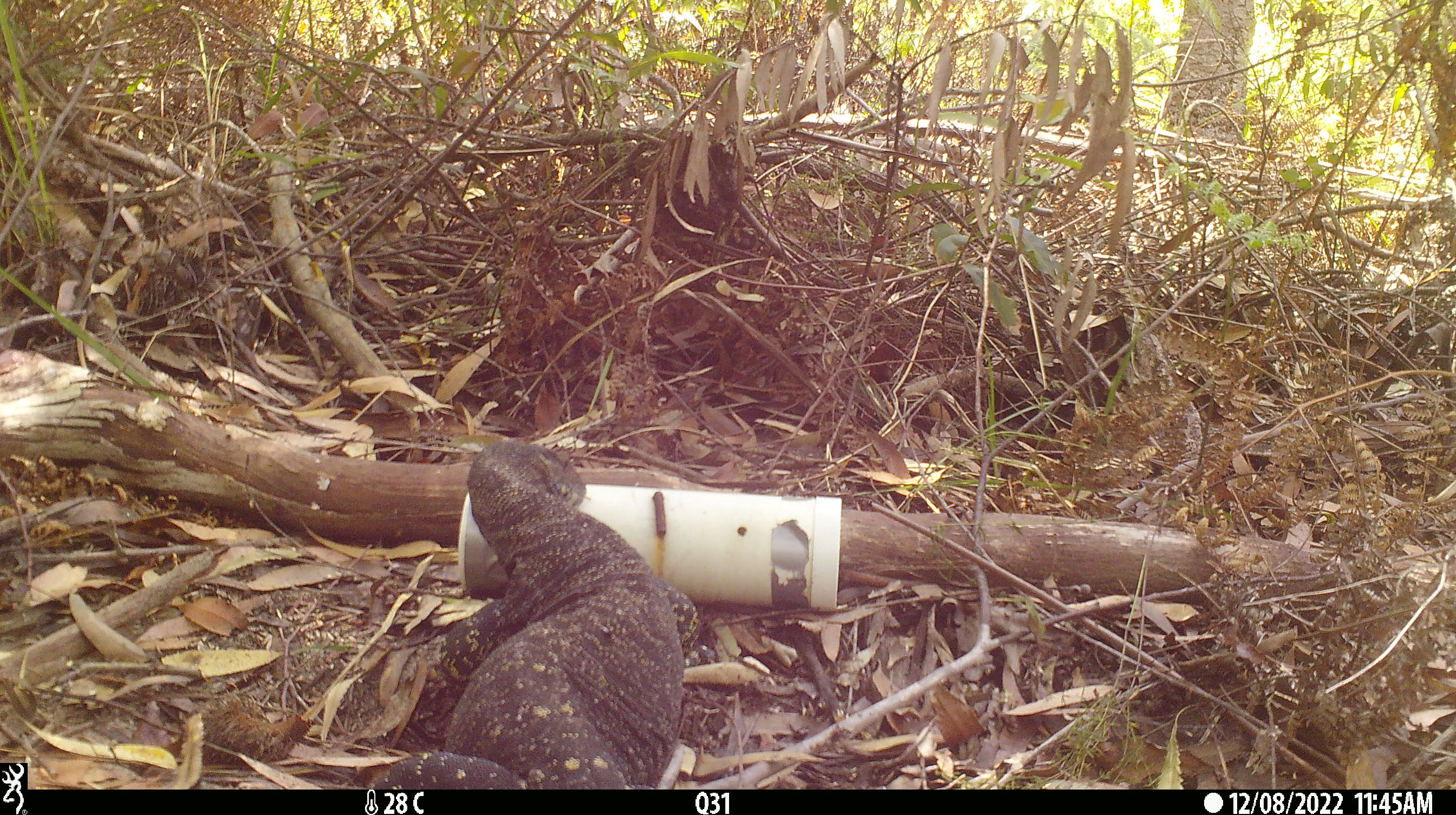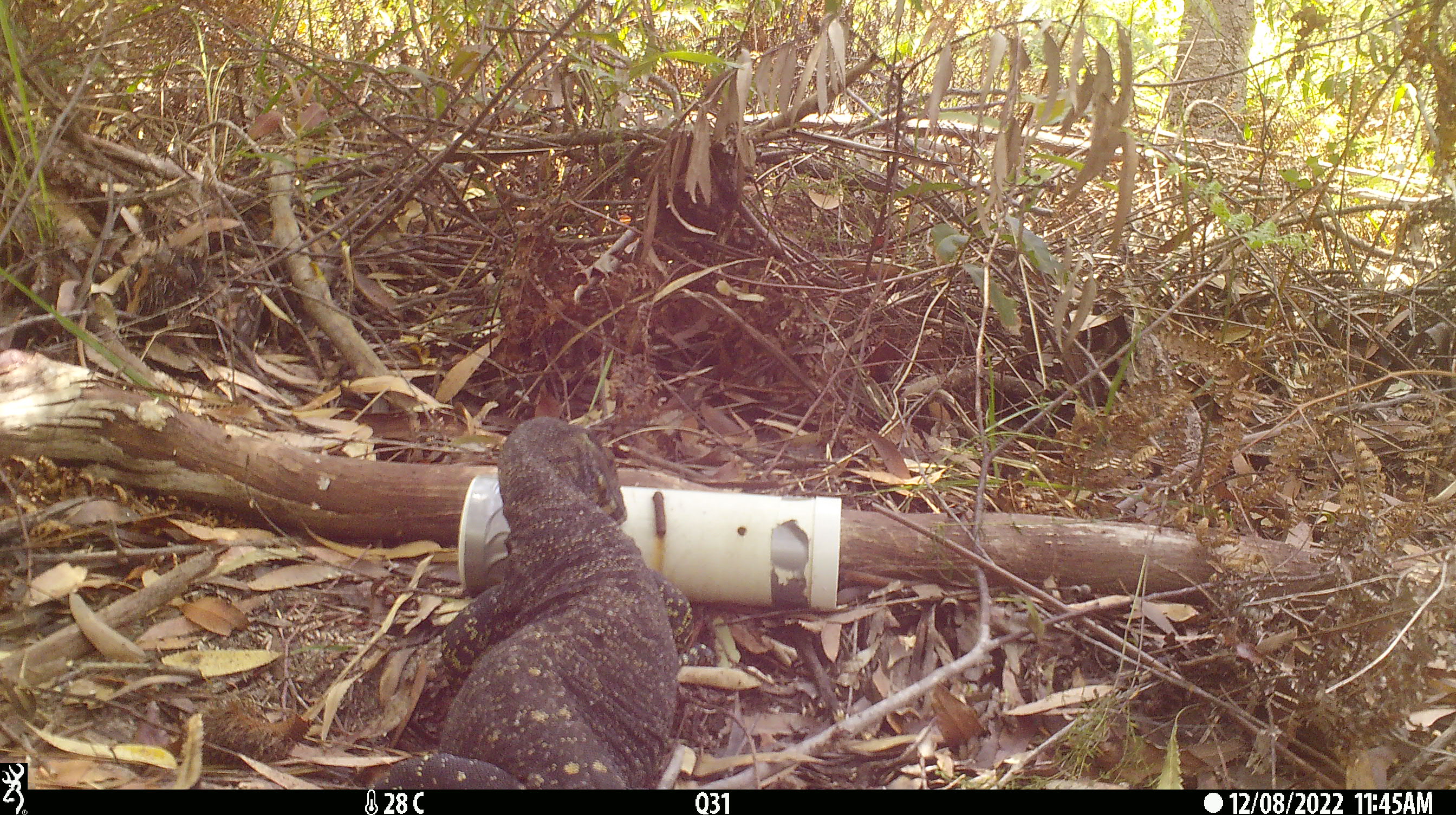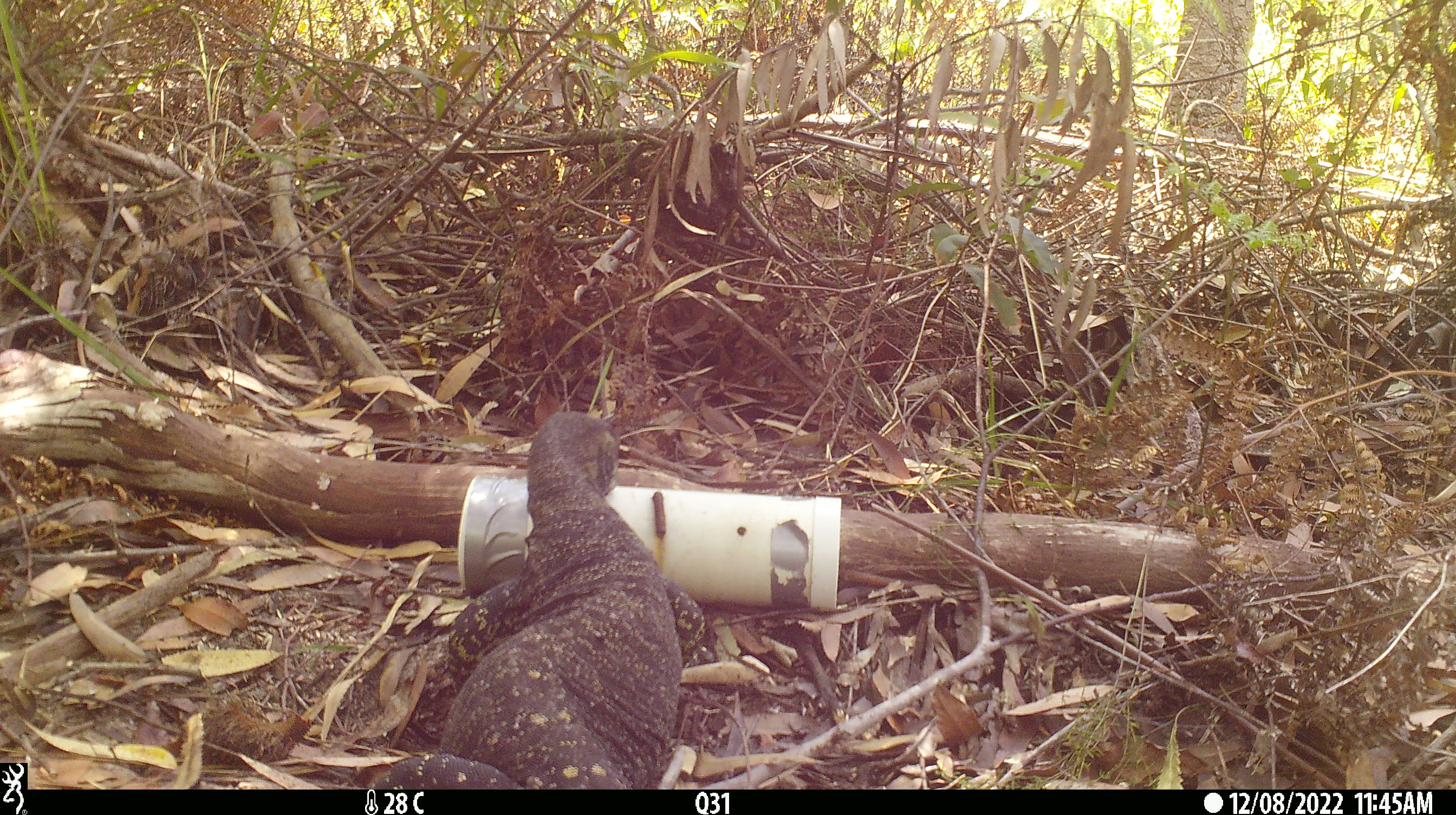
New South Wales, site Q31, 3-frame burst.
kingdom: Animalia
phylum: Chordata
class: Reptilia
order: Squamata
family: Varanidae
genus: Varanus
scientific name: Varanus varius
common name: lace monitor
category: goanna